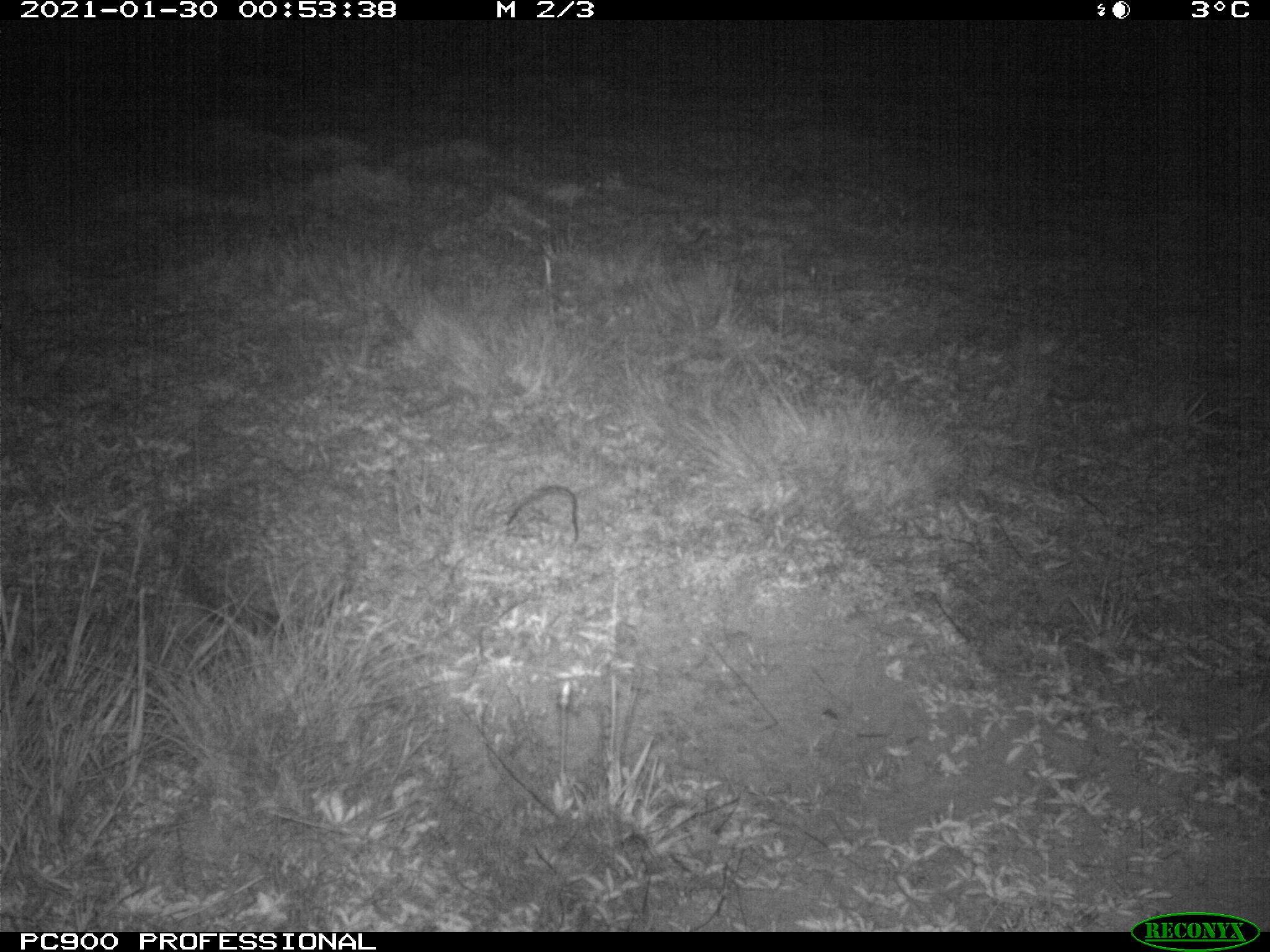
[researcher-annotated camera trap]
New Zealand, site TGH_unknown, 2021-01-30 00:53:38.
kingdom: Animalia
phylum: Chordata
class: Mammalia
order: Eulipotyphla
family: Erinaceidae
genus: Erinaceus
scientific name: Erinaceus europaeus europaeus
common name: european hedgehog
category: hedgehog